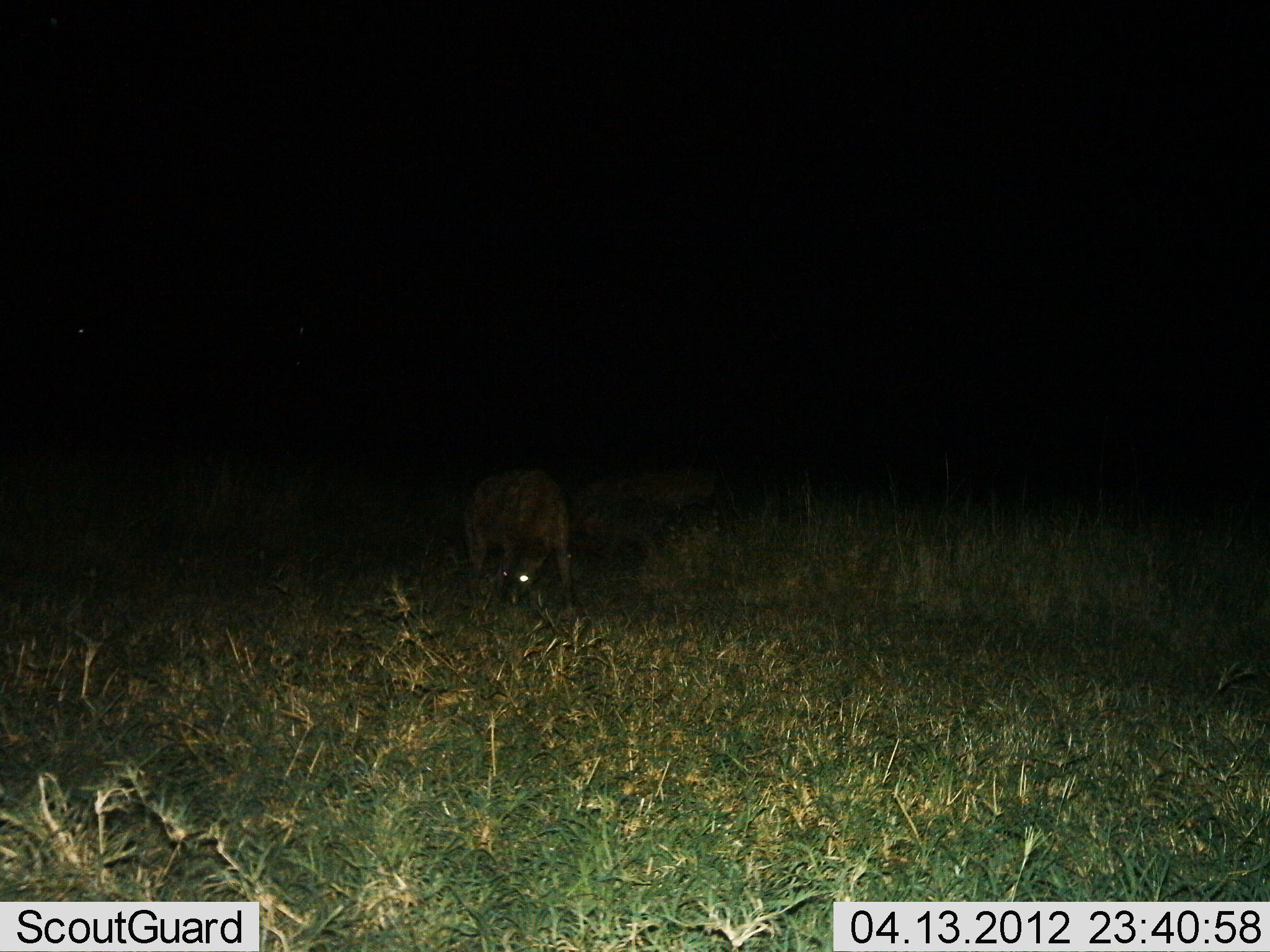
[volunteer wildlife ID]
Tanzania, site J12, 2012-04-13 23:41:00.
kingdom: Animalia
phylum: Chordata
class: Mammalia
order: Carnivora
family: Hyaenidae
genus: Crocuta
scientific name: Crocuta crocuta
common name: spotted hyena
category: hyenaspotted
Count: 1.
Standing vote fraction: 75%.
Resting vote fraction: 0%.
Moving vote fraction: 25%.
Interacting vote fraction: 0%.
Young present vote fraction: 6%.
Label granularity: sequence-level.